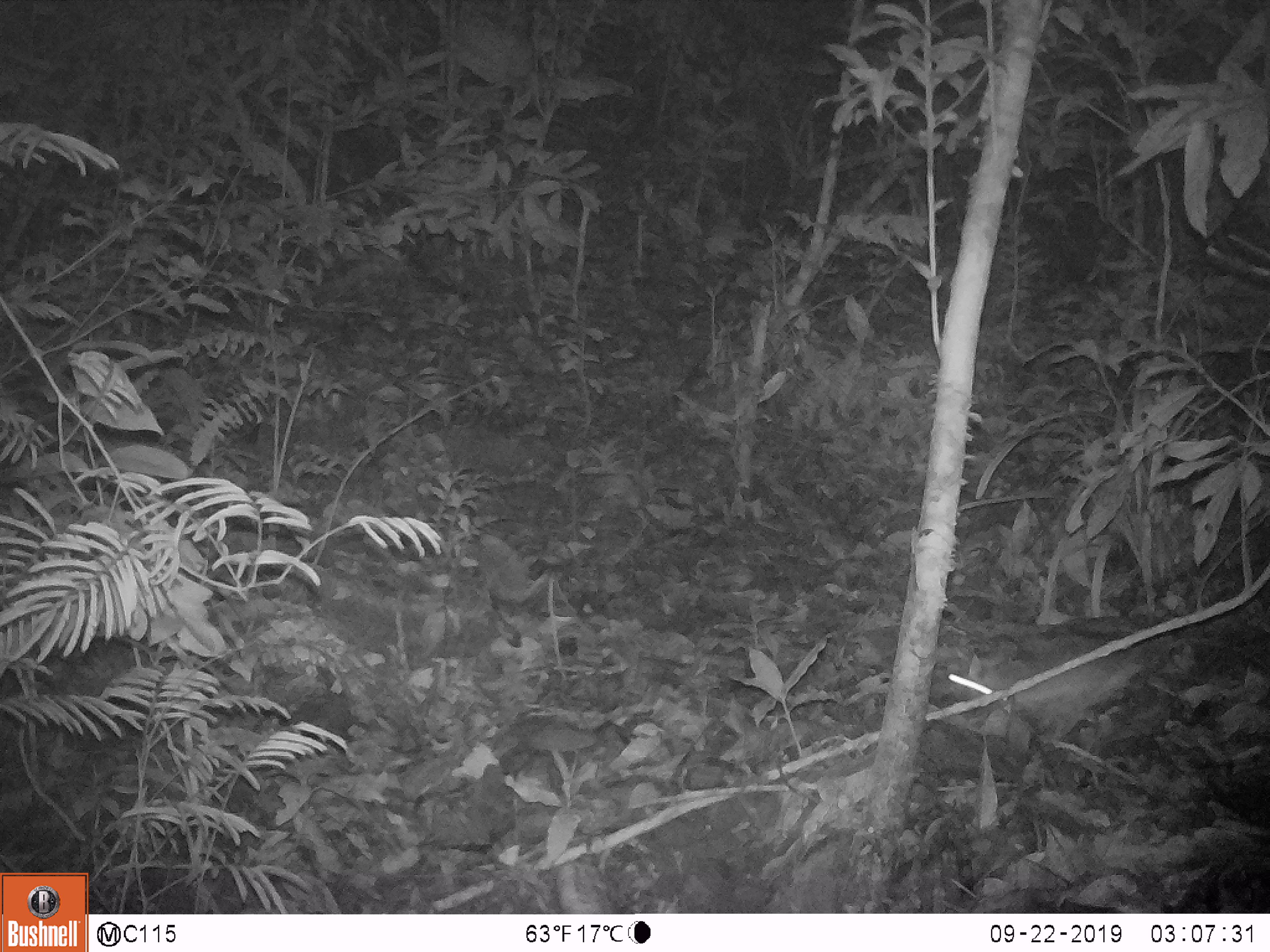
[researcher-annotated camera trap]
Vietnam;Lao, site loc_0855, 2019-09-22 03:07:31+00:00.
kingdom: Animalia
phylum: Chordata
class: Mammalia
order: Rodentia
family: Muridae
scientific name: Muridae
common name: old-world mice and rats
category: unidentified murid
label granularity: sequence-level